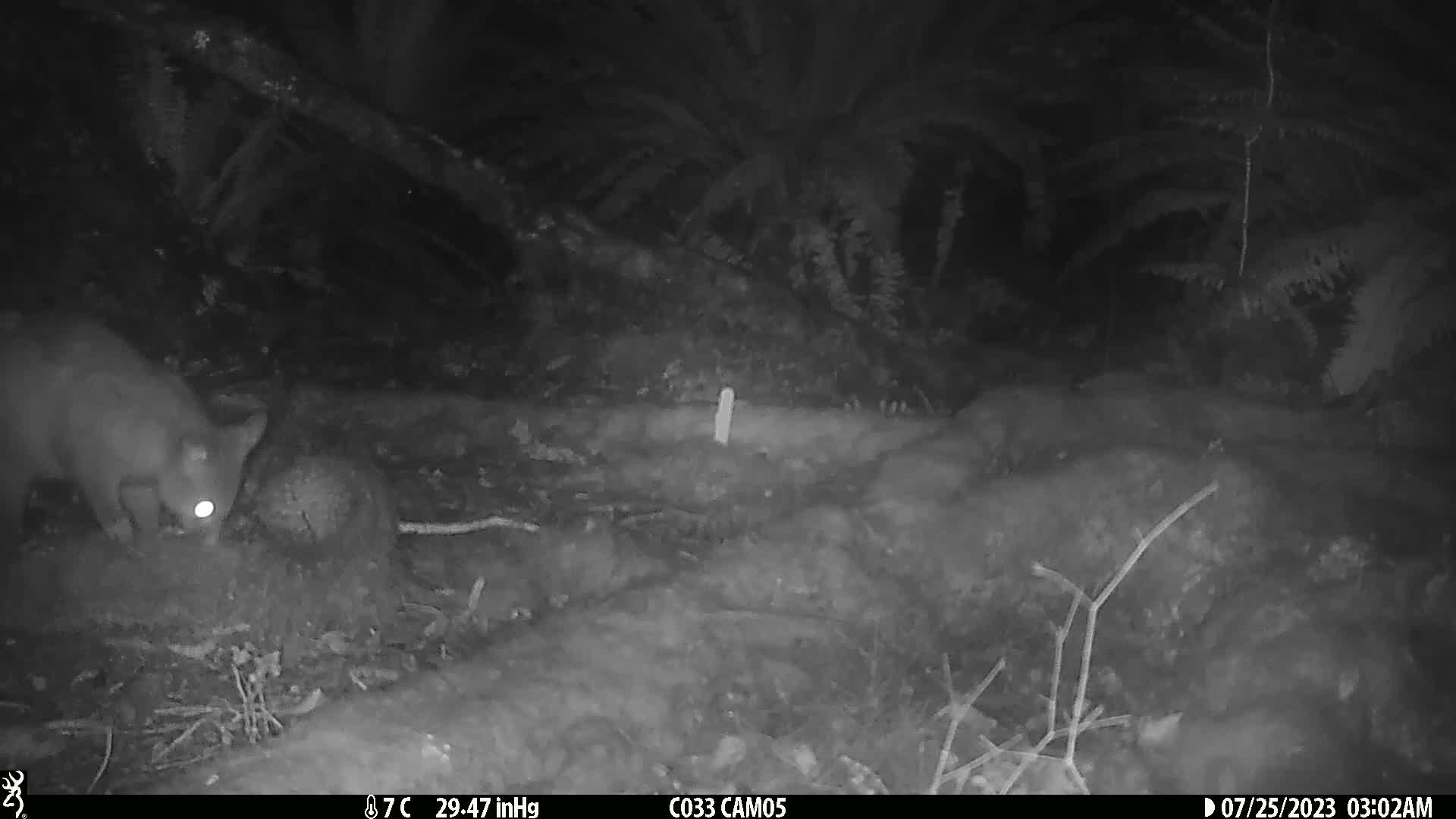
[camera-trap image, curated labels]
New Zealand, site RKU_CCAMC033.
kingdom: Animalia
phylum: Chordata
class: Mammalia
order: Diprotodontia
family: Phalangeridae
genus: Trichosurus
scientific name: Trichosurus vulpecula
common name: common brushtail possum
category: possum